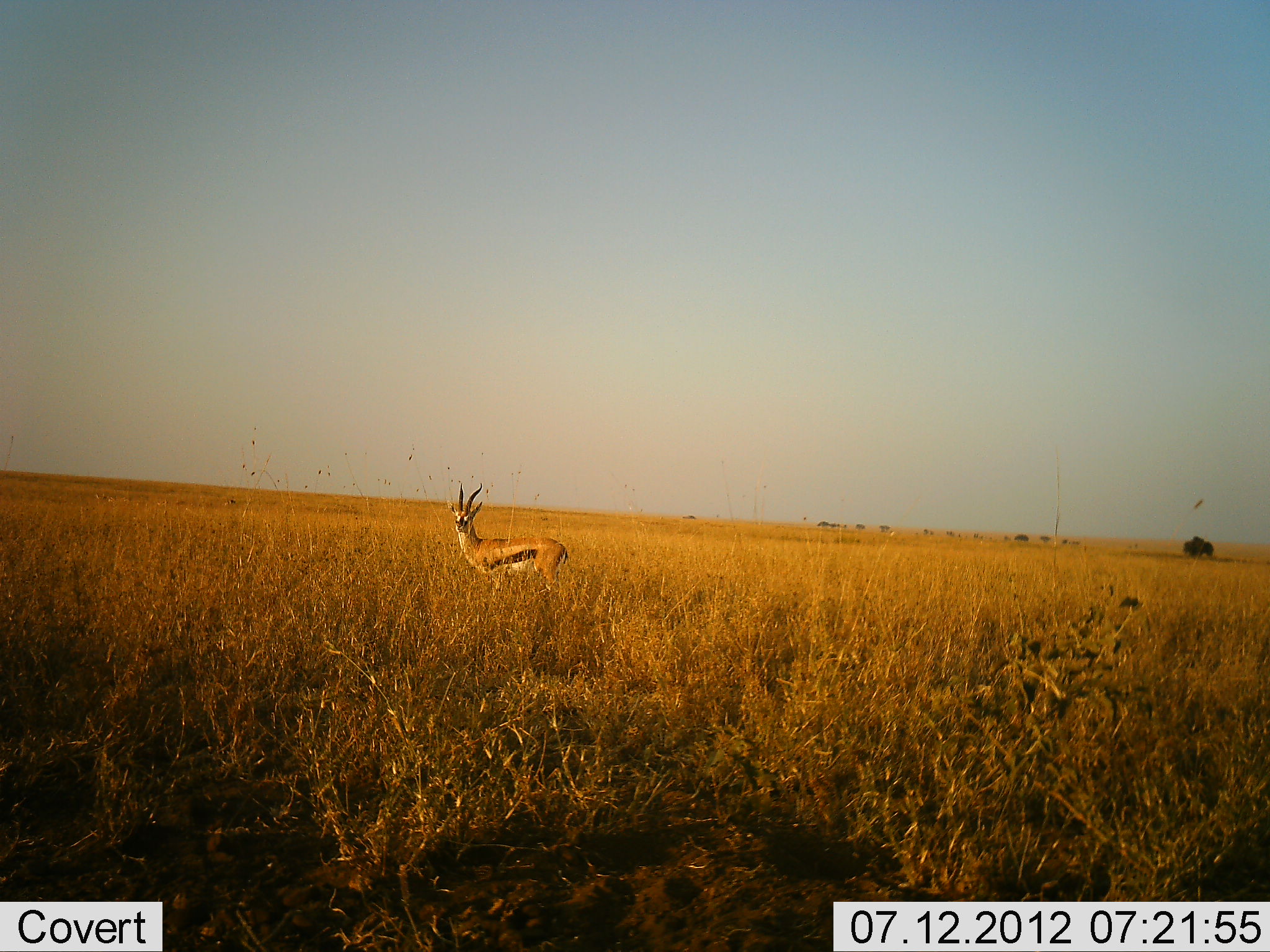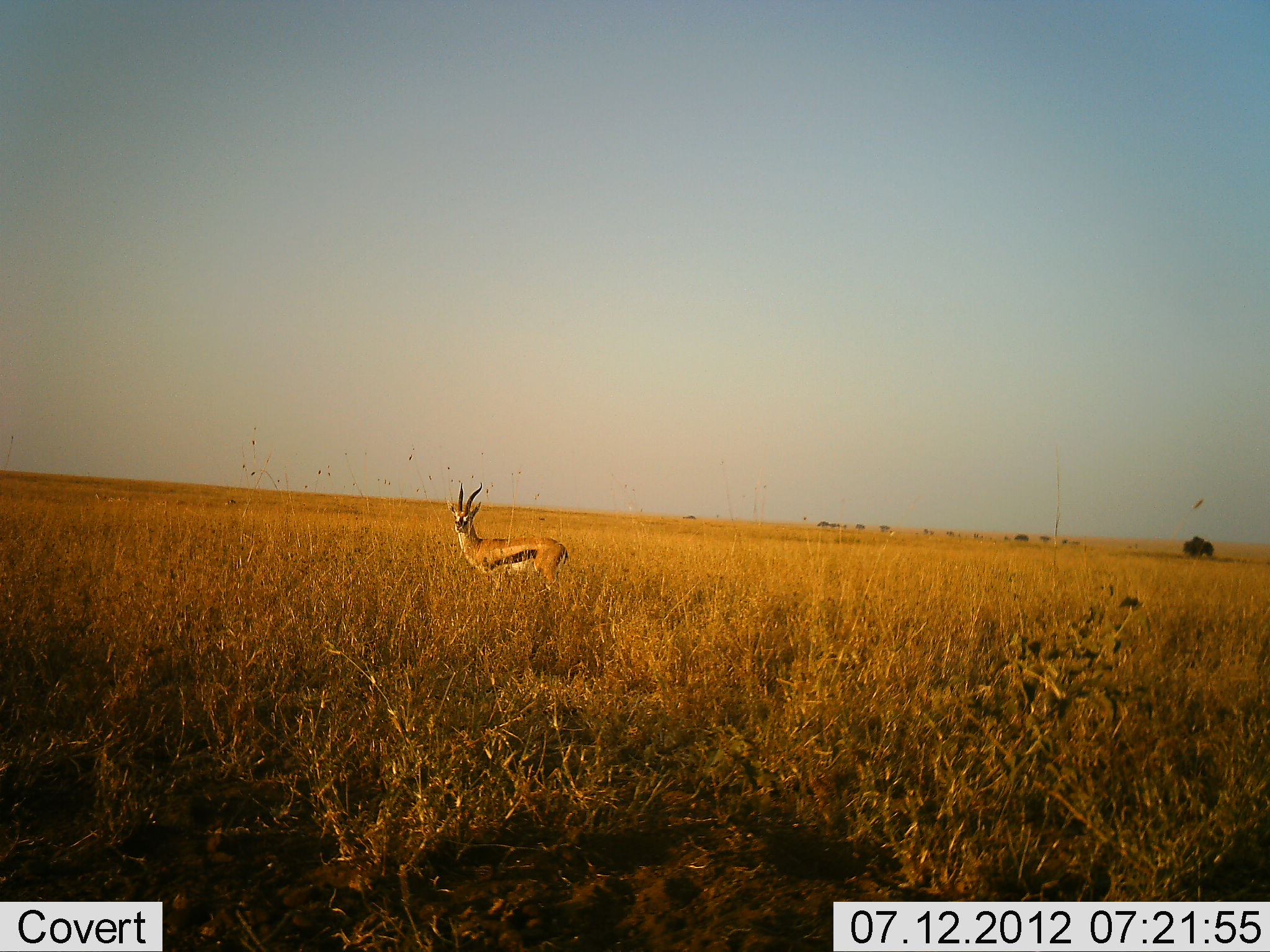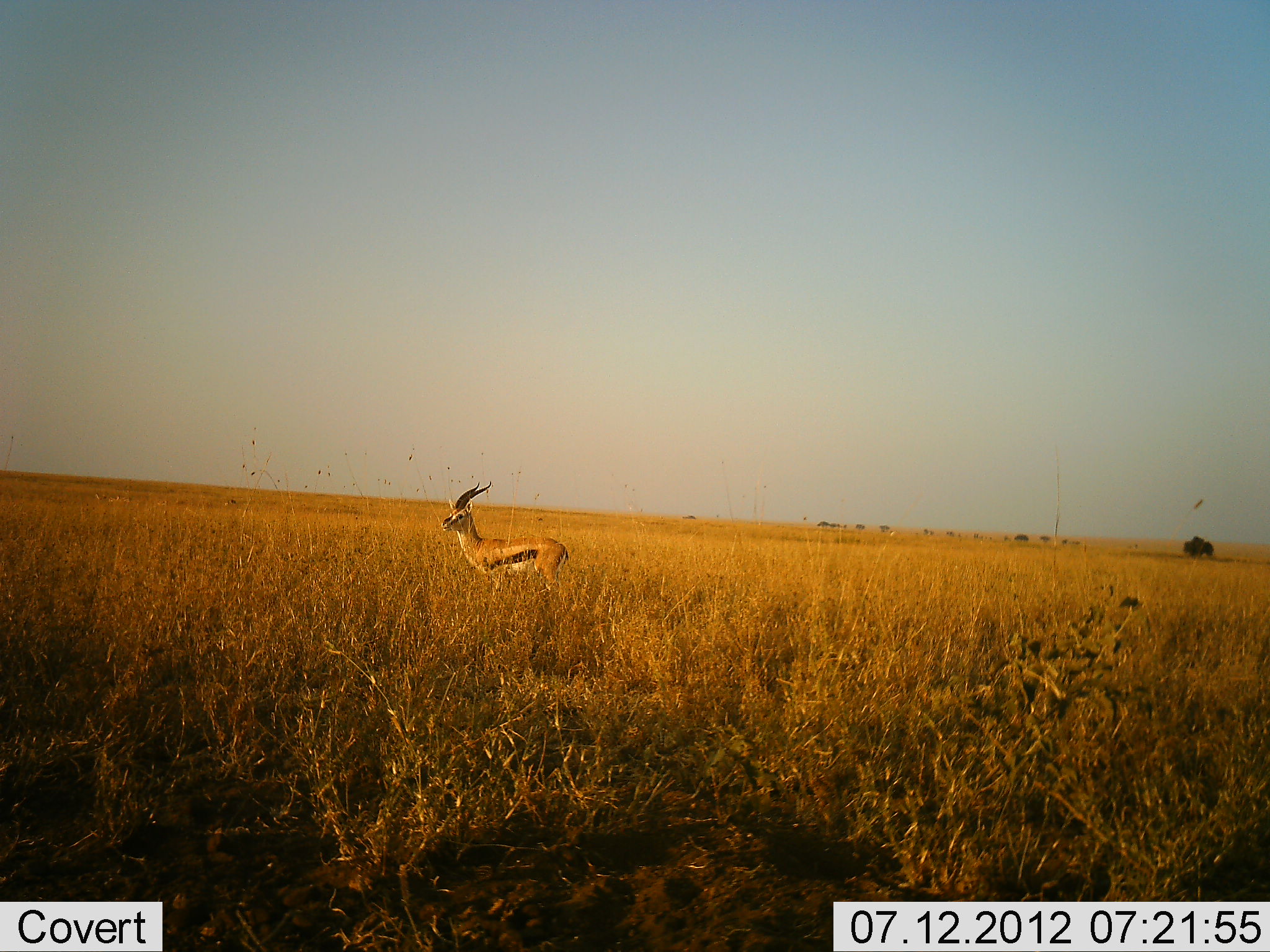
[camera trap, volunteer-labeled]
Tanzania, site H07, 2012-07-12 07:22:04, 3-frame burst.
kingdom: Animalia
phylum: Chordata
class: Mammalia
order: Artiodactyla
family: Bovidae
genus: Eudorcas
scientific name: Eudorcas thomsonii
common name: thomson's gazelle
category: gazellethomsons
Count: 1.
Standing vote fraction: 100%.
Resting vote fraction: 0%.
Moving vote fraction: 0%.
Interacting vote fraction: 0%.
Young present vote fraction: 0%.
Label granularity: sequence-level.